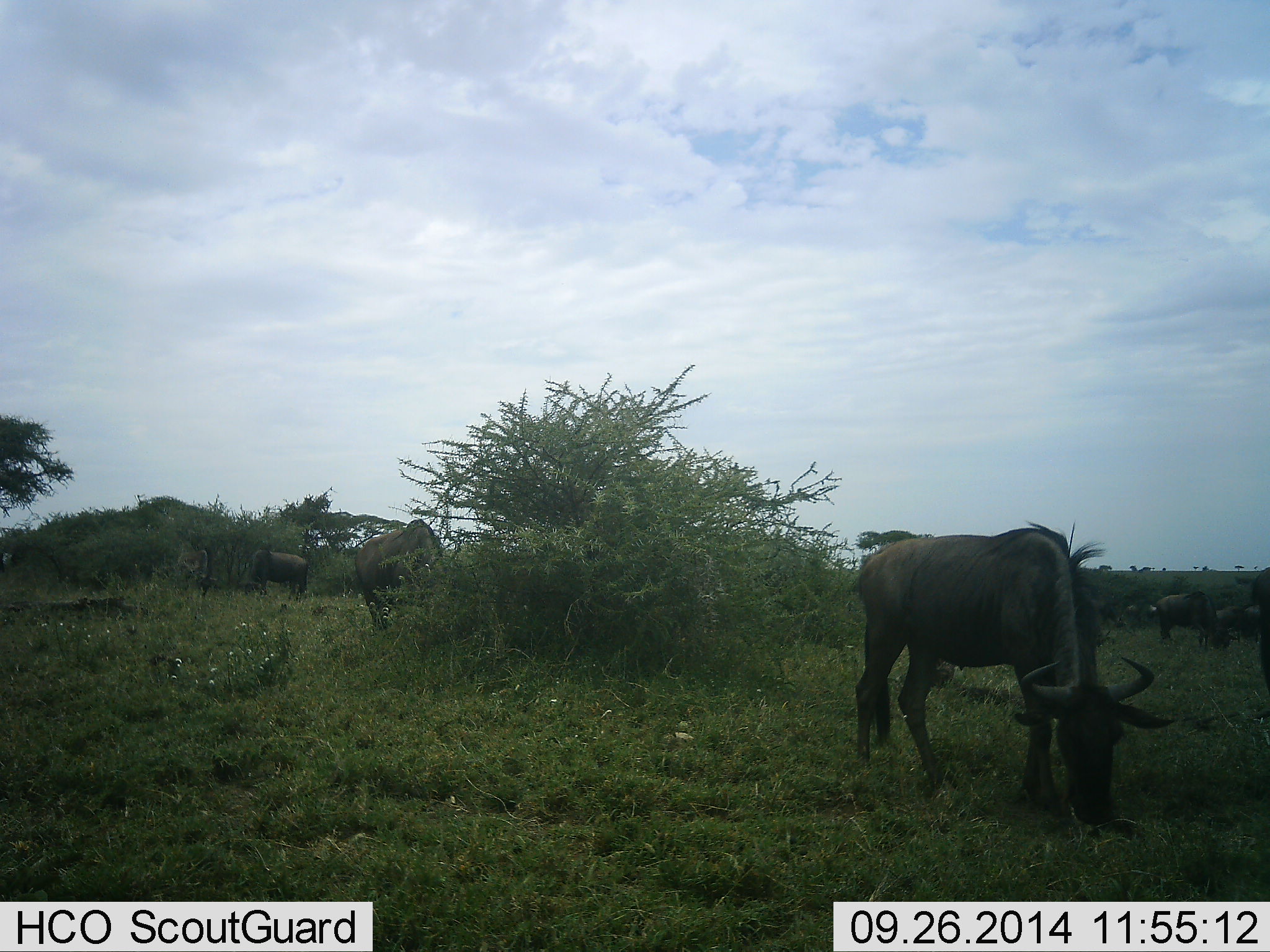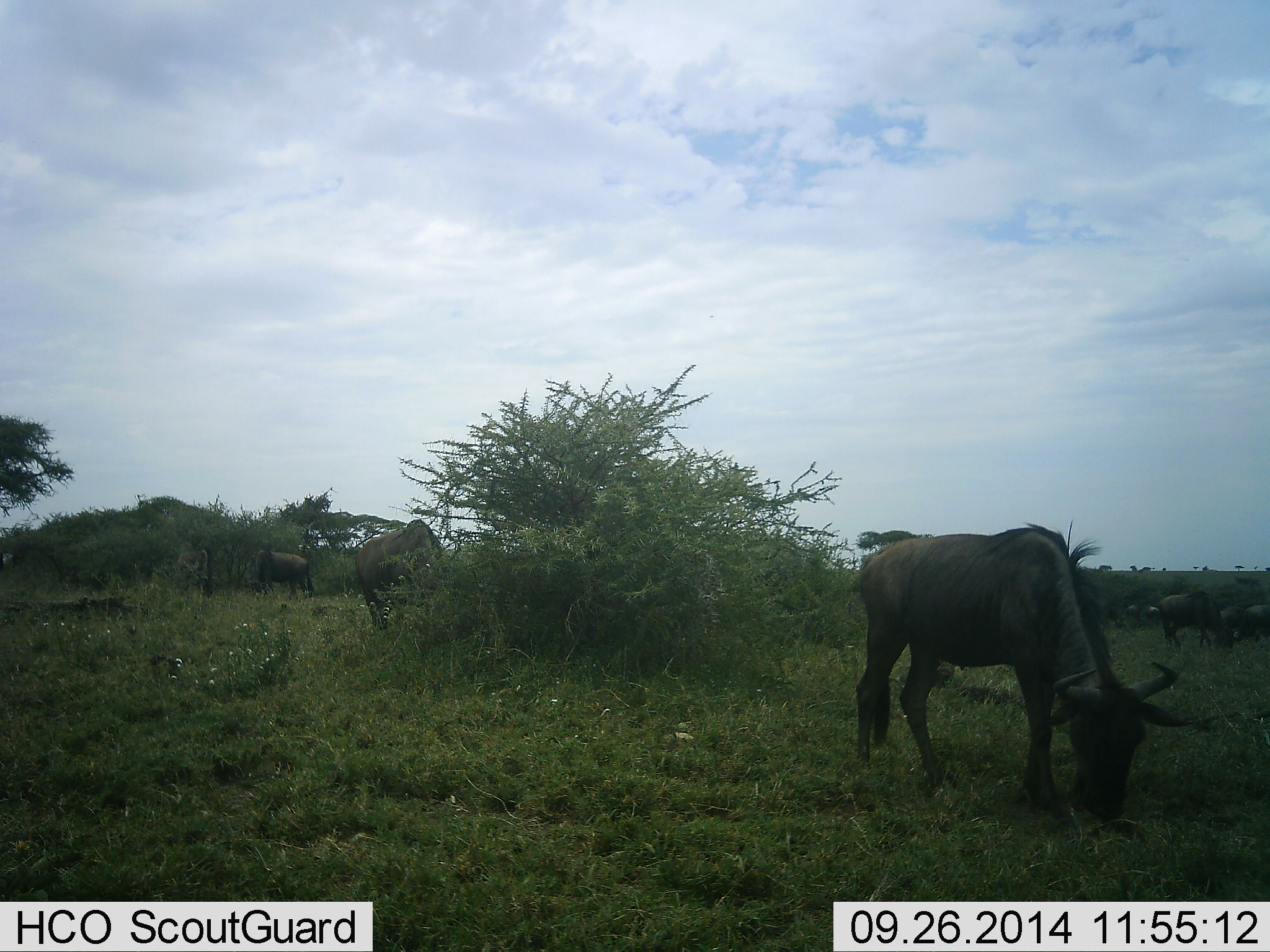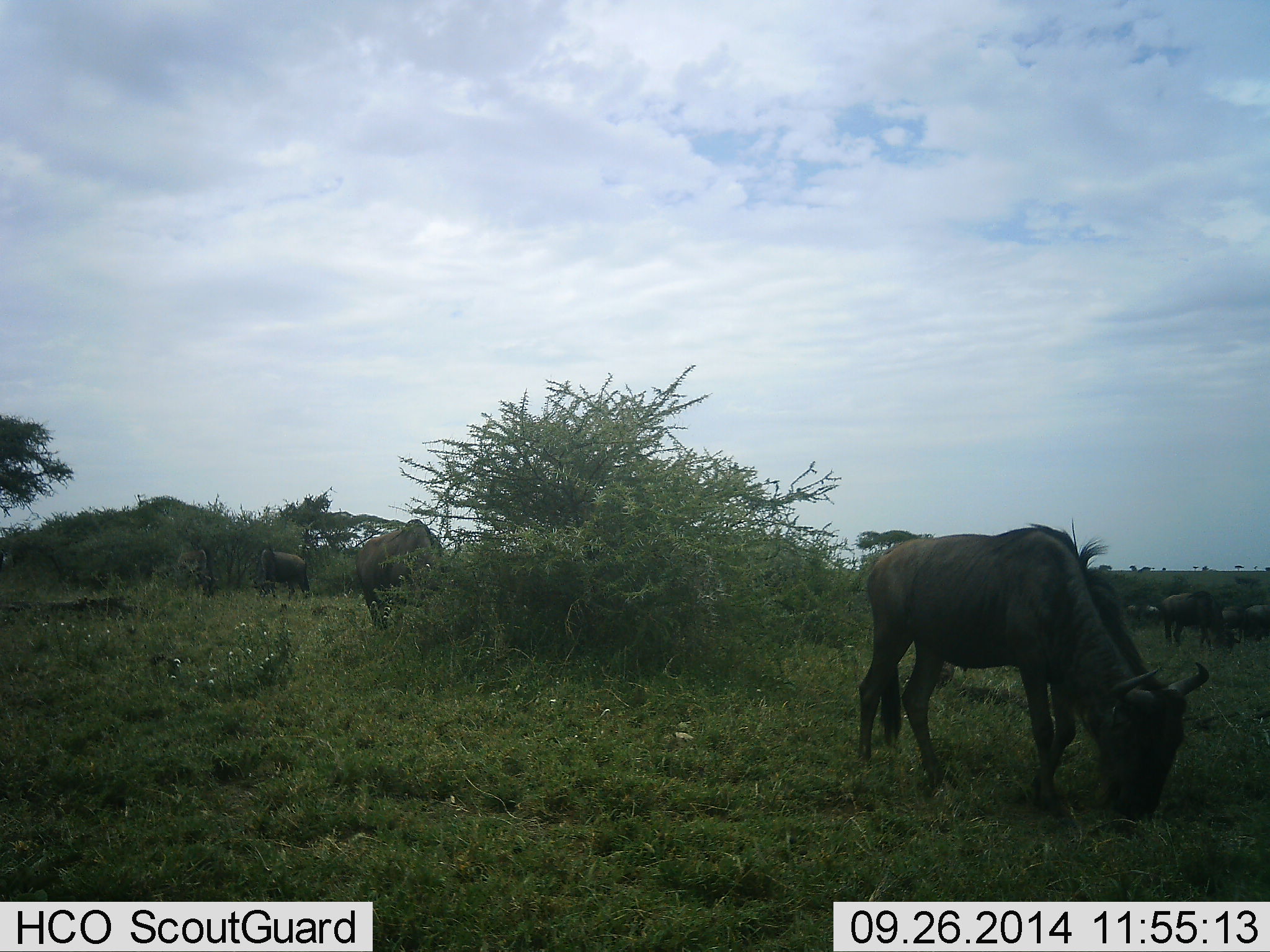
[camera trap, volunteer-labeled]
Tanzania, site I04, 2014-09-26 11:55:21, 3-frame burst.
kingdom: Animalia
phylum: Chordata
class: Mammalia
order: Artiodactyla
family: Bovidae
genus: Connochaetes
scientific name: Connochaetes taurinus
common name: blue wildebeest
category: wildebeest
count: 7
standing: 20%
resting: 0%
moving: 20%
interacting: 0%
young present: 0%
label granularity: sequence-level